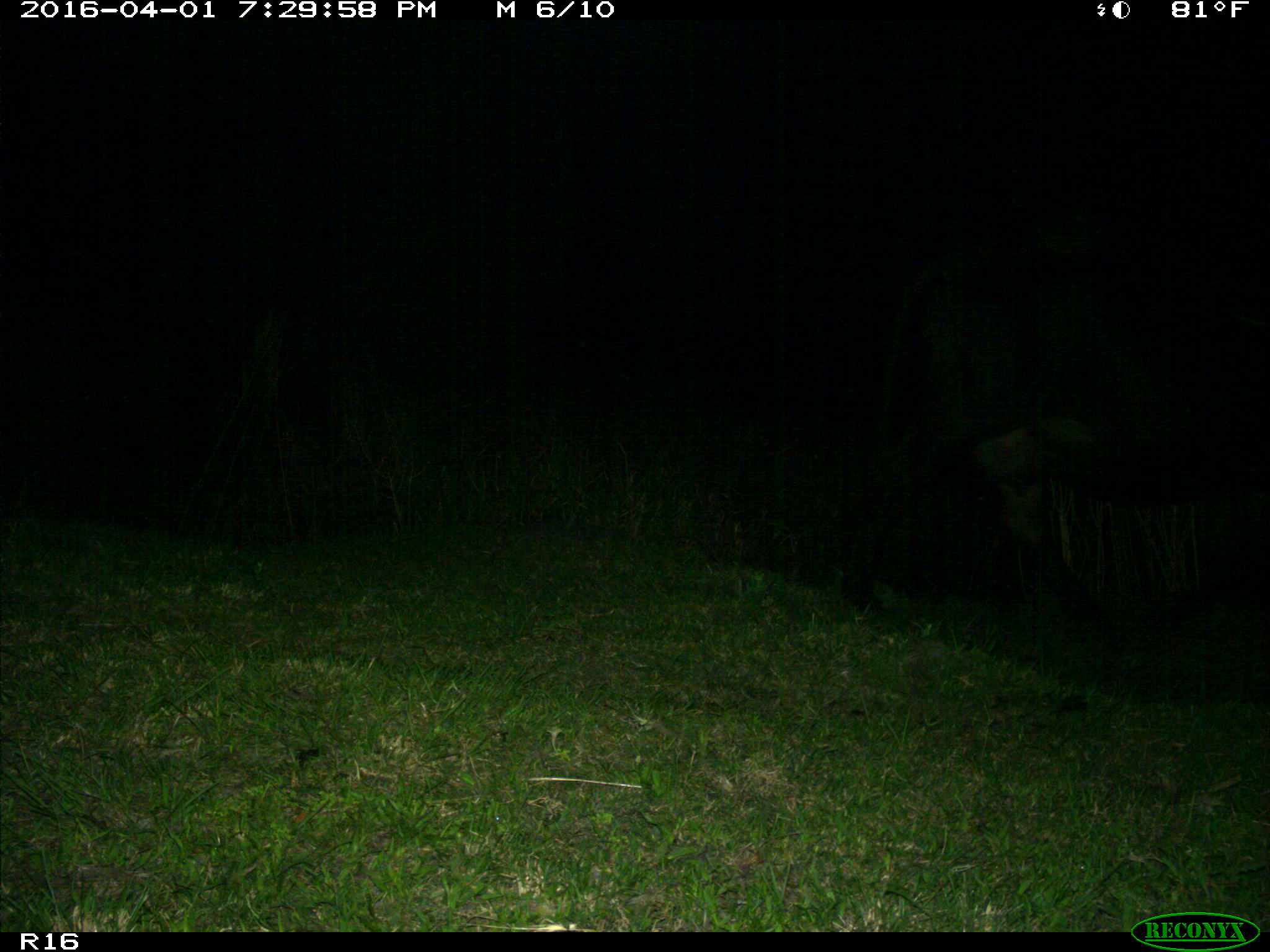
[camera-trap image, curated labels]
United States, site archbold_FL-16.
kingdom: Animalia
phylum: Chordata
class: Mammalia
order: Artiodactyla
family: Bovidae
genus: Bos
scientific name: Bos taurus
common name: domestic cow